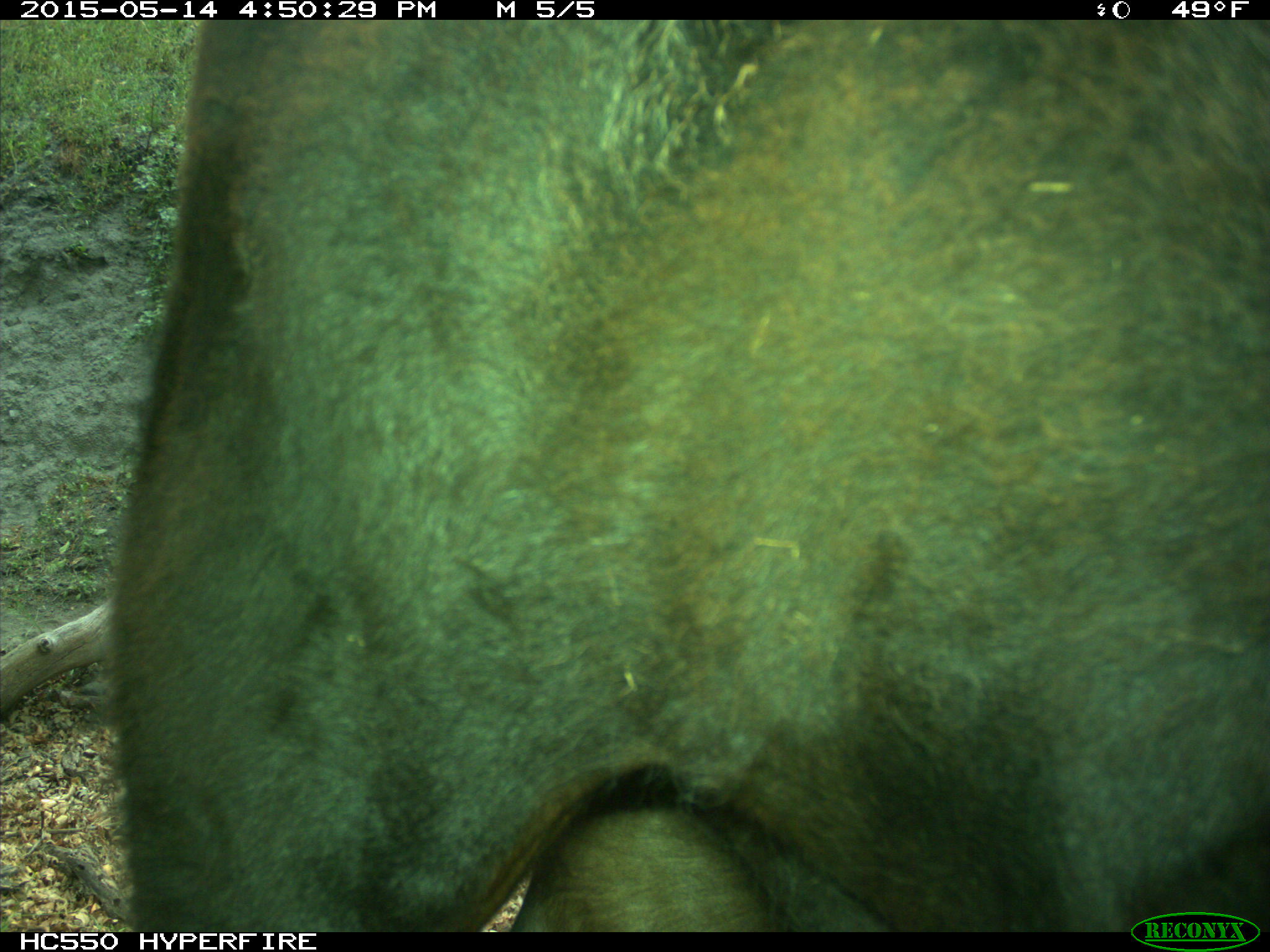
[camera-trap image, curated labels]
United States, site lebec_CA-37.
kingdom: Animalia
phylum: Chordata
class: Mammalia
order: Artiodactyla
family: Bovidae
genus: Bos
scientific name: Bos taurus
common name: domestic cow